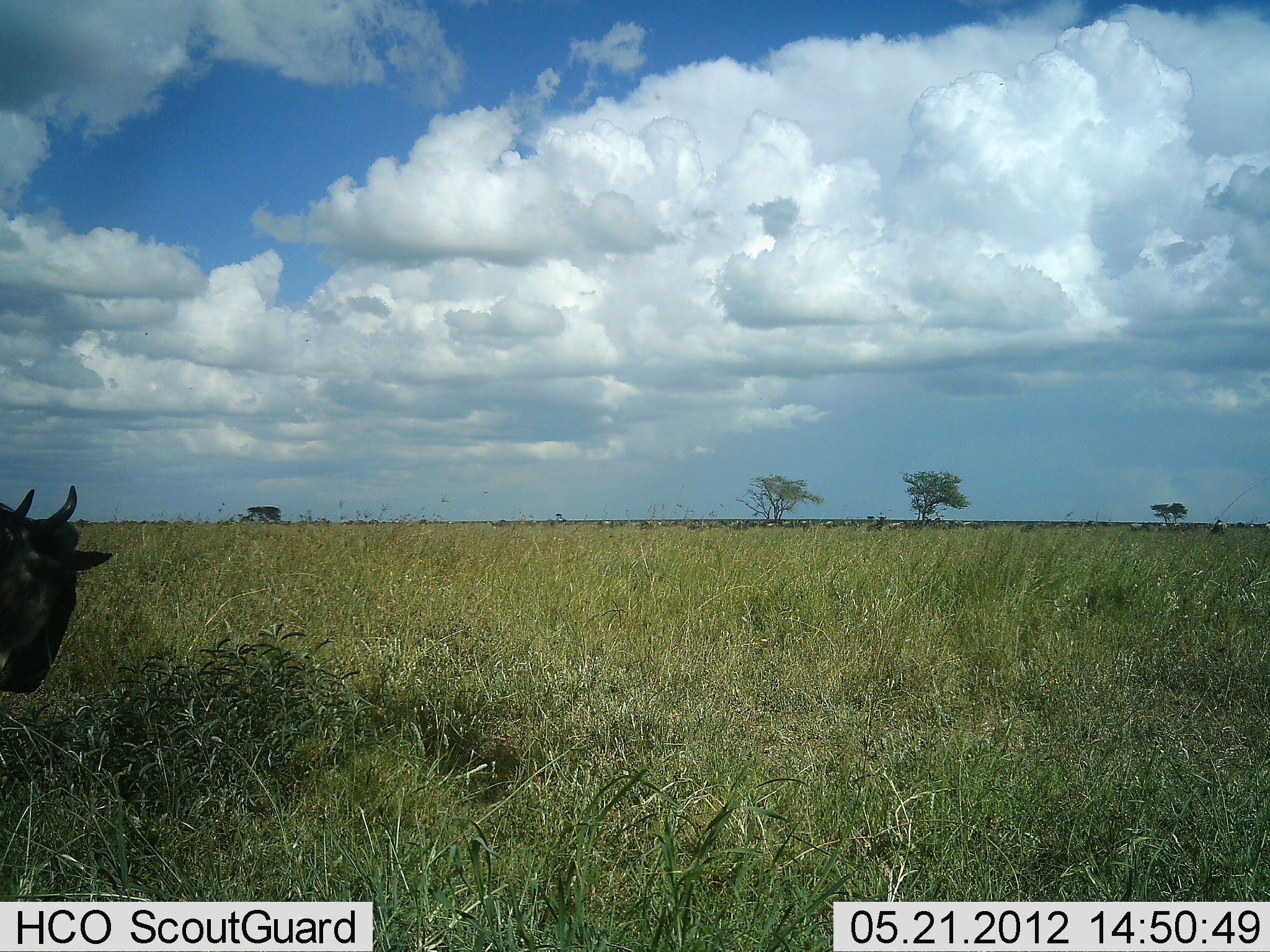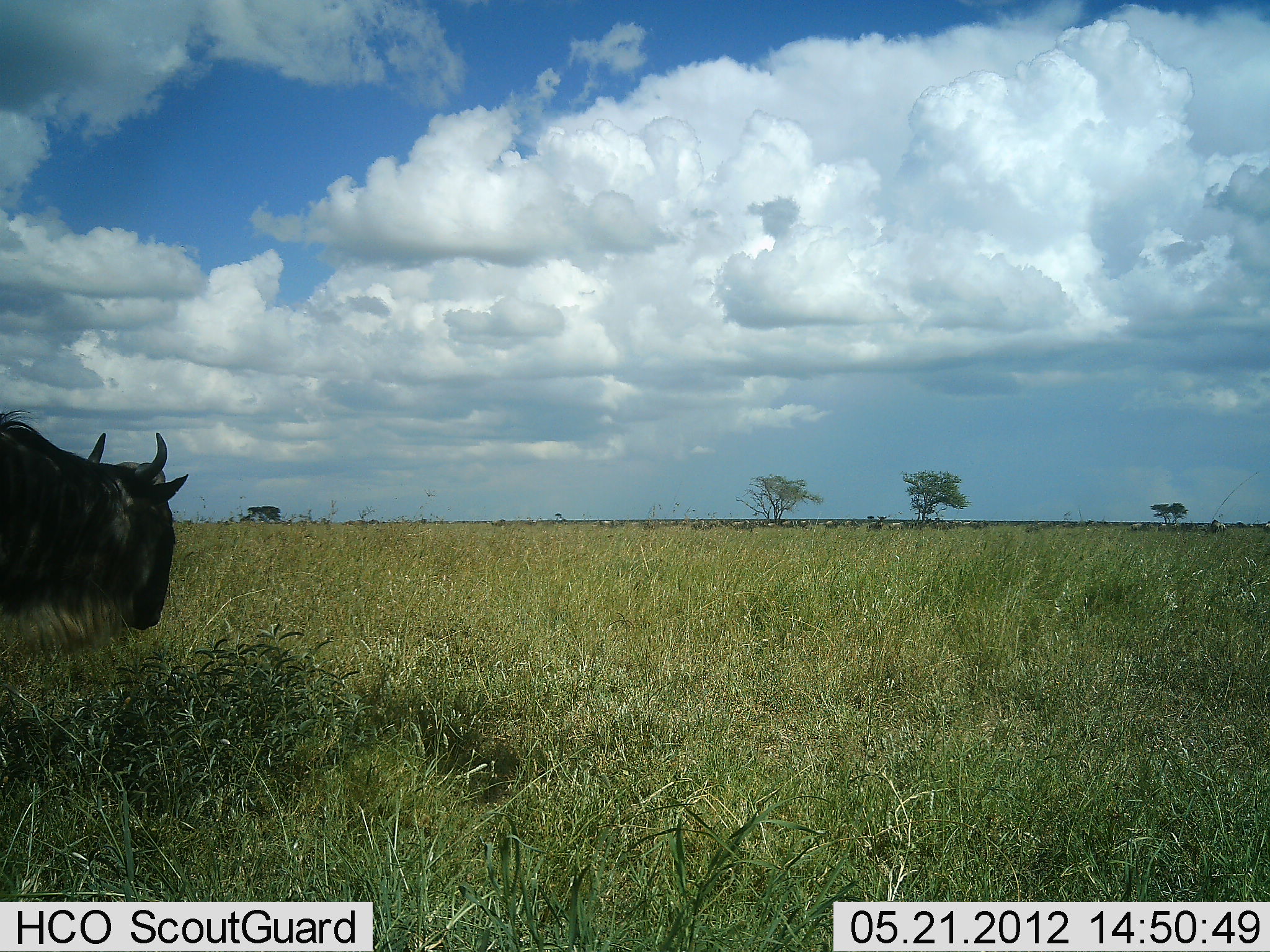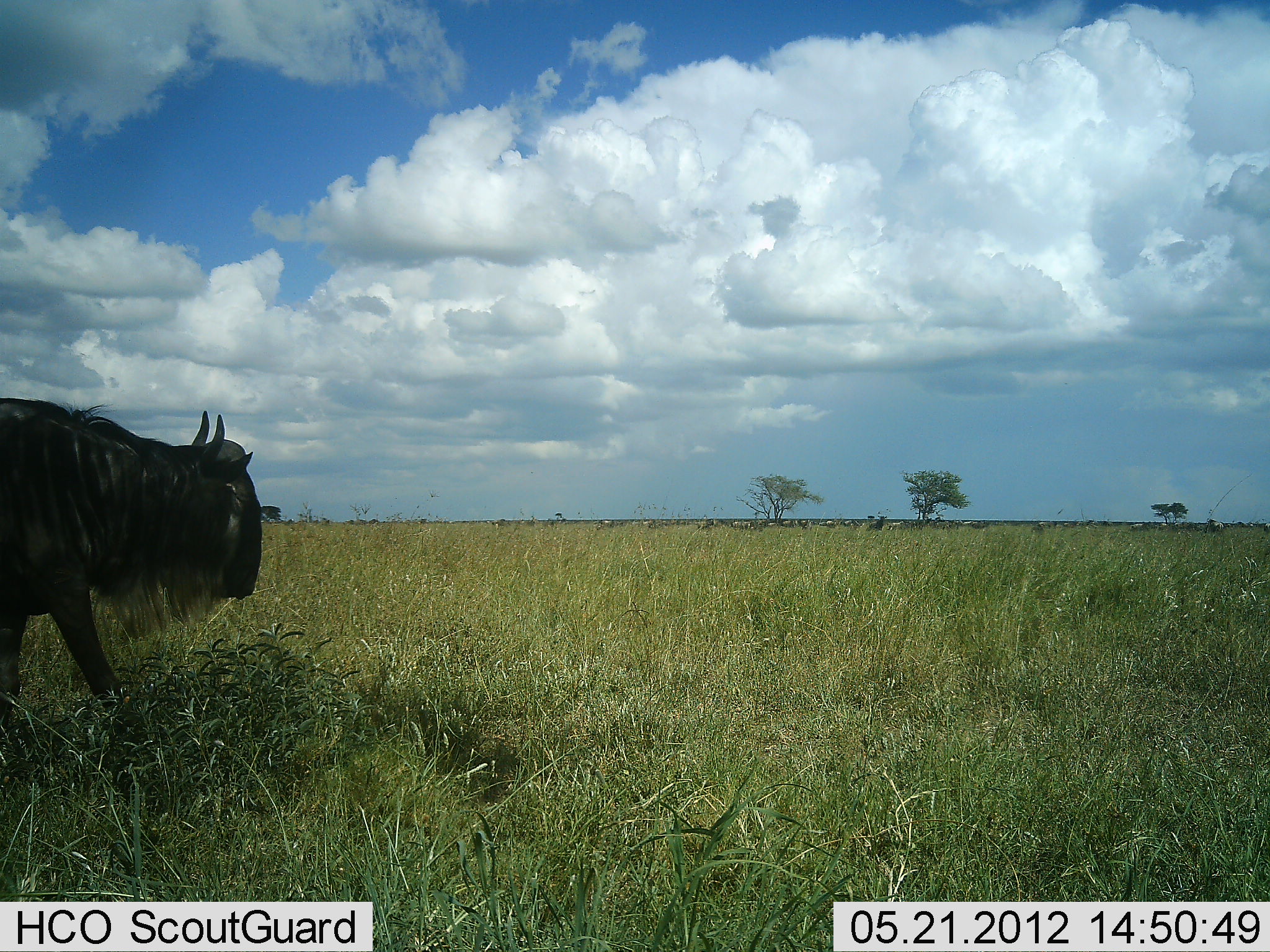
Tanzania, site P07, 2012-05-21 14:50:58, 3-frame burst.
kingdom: Animalia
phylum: Chordata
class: Mammalia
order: Artiodactyla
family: Bovidae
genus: Connochaetes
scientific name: Connochaetes taurinus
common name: blue wildebeest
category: wildebeest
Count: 1.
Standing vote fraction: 15%.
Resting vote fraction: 0%.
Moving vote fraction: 85%.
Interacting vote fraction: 8%.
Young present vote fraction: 0%.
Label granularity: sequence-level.